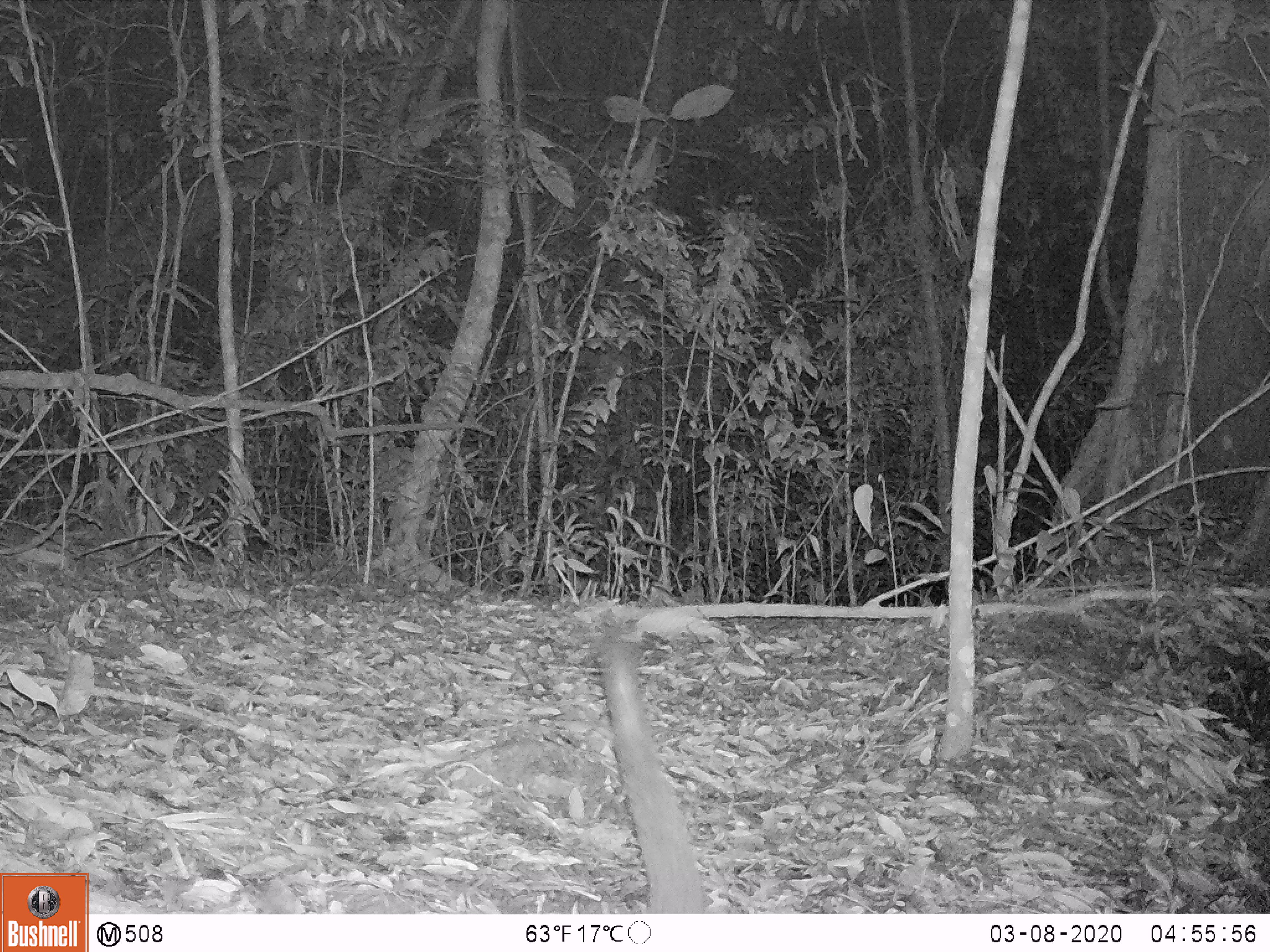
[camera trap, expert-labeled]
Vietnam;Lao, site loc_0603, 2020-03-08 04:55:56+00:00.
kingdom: Animalia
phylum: Chordata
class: Mammalia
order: Carnivora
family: Viverridae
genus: Paguma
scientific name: Paguma larvata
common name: masked palm civet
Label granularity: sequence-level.